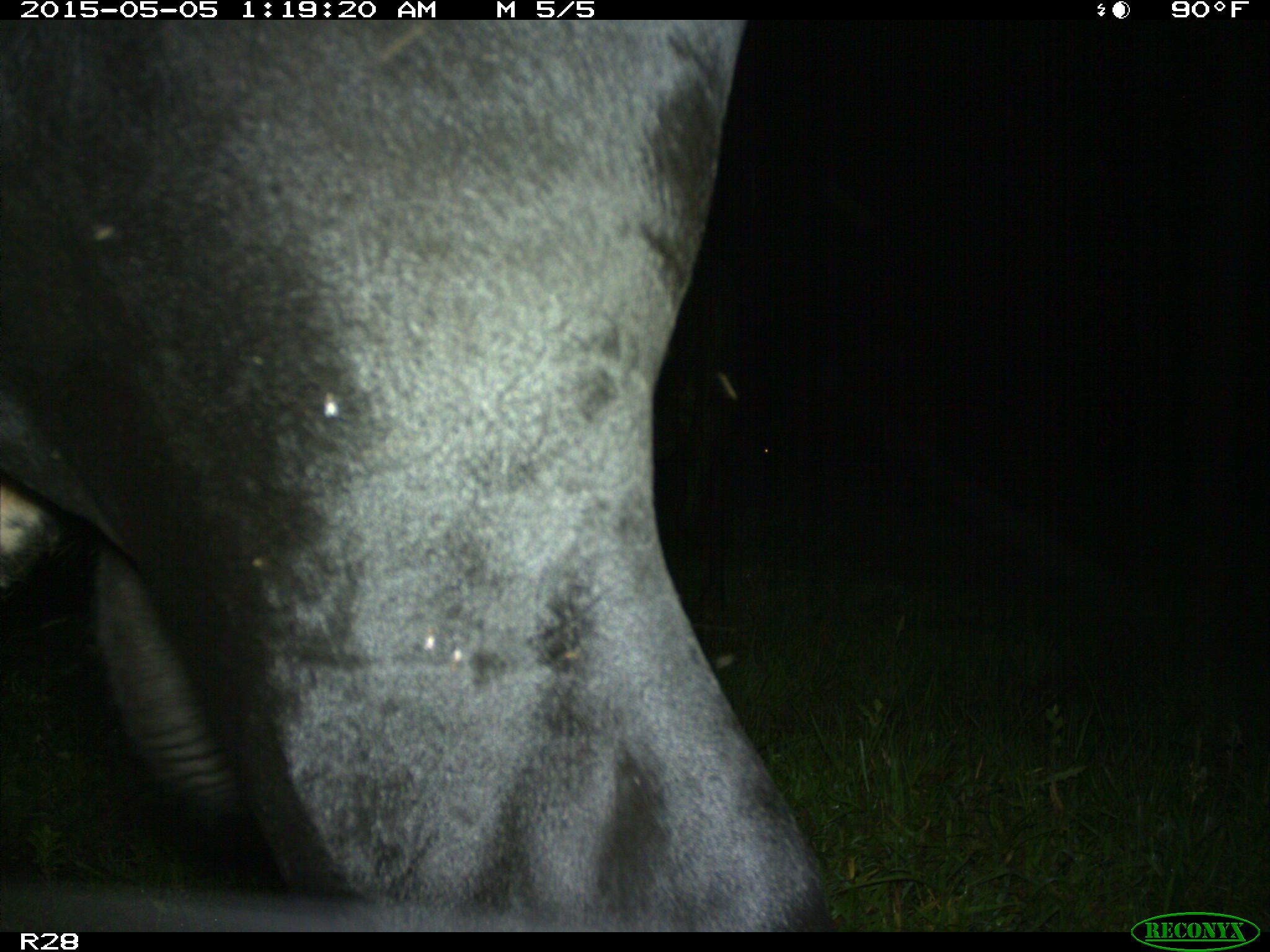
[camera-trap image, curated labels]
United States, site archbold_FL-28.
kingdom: Animalia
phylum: Chordata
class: Mammalia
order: Artiodactyla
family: Bovidae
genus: Bos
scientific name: Bos taurus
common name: domestic cow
Bos taurus (domestic cow).